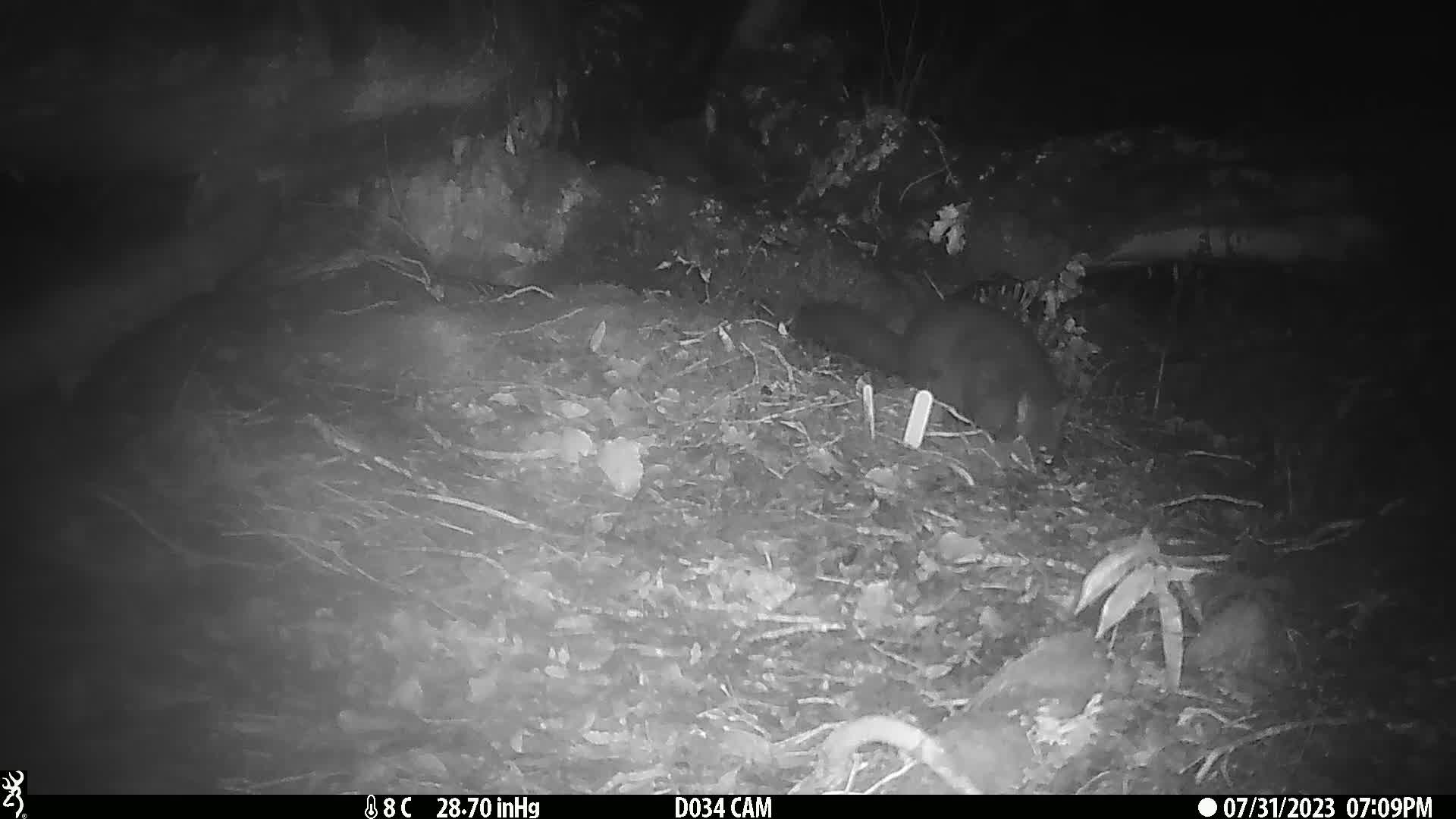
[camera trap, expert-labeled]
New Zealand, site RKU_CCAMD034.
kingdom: Animalia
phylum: Chordata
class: Mammalia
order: Diprotodontia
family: Phalangeridae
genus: Trichosurus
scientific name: Trichosurus vulpecula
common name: common brushtail possum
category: possum